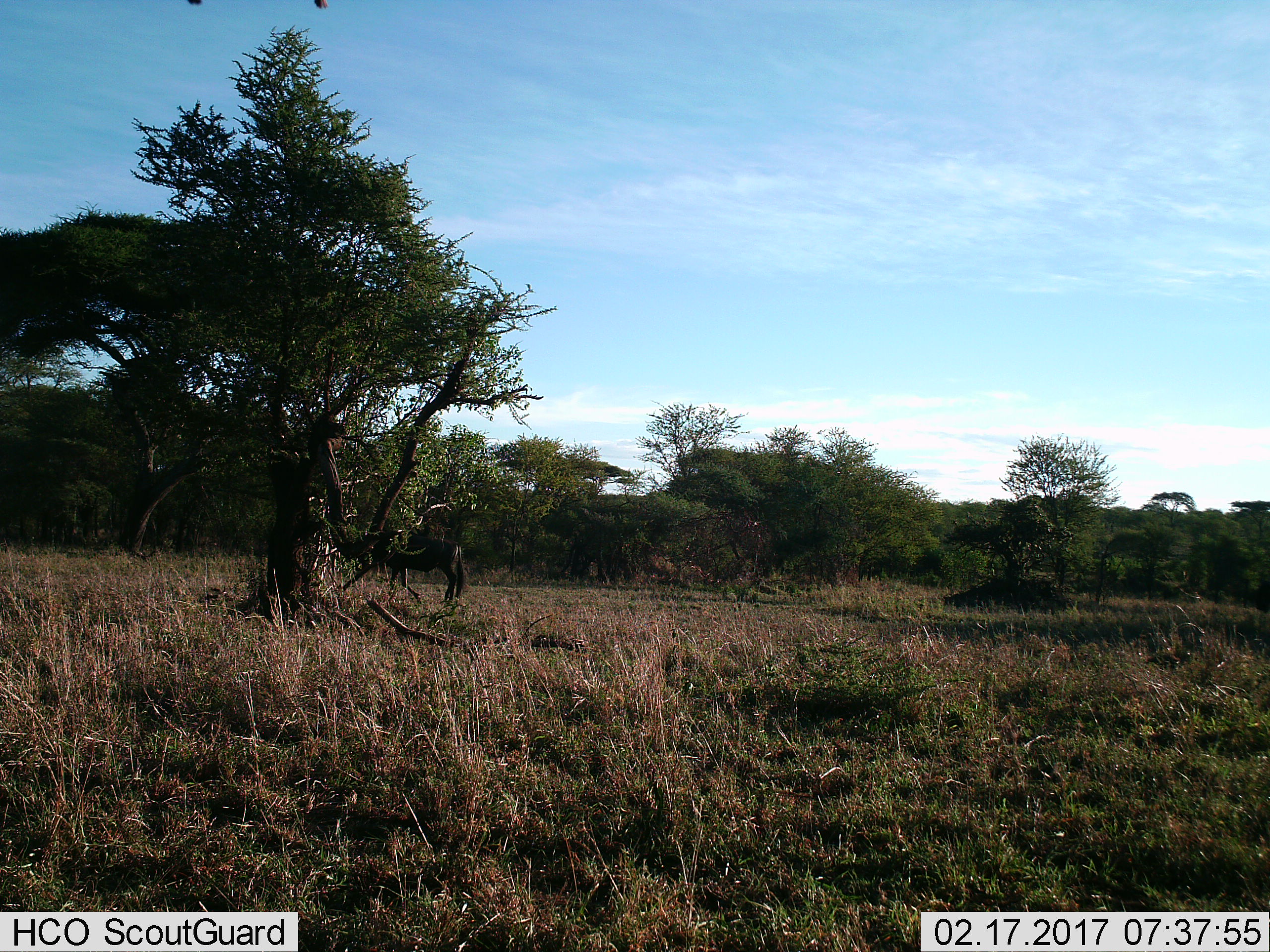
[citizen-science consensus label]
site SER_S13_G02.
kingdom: Animalia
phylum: Chordata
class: Mammalia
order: Artiodactyla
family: Bovidae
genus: Connochaetes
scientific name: Connochaetes taurinus taurinus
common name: blue wildebeest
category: wildebeestblue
Wildebeestblue (blue wildebeest) (Connochaetes taurinus taurinus), count 1. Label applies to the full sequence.